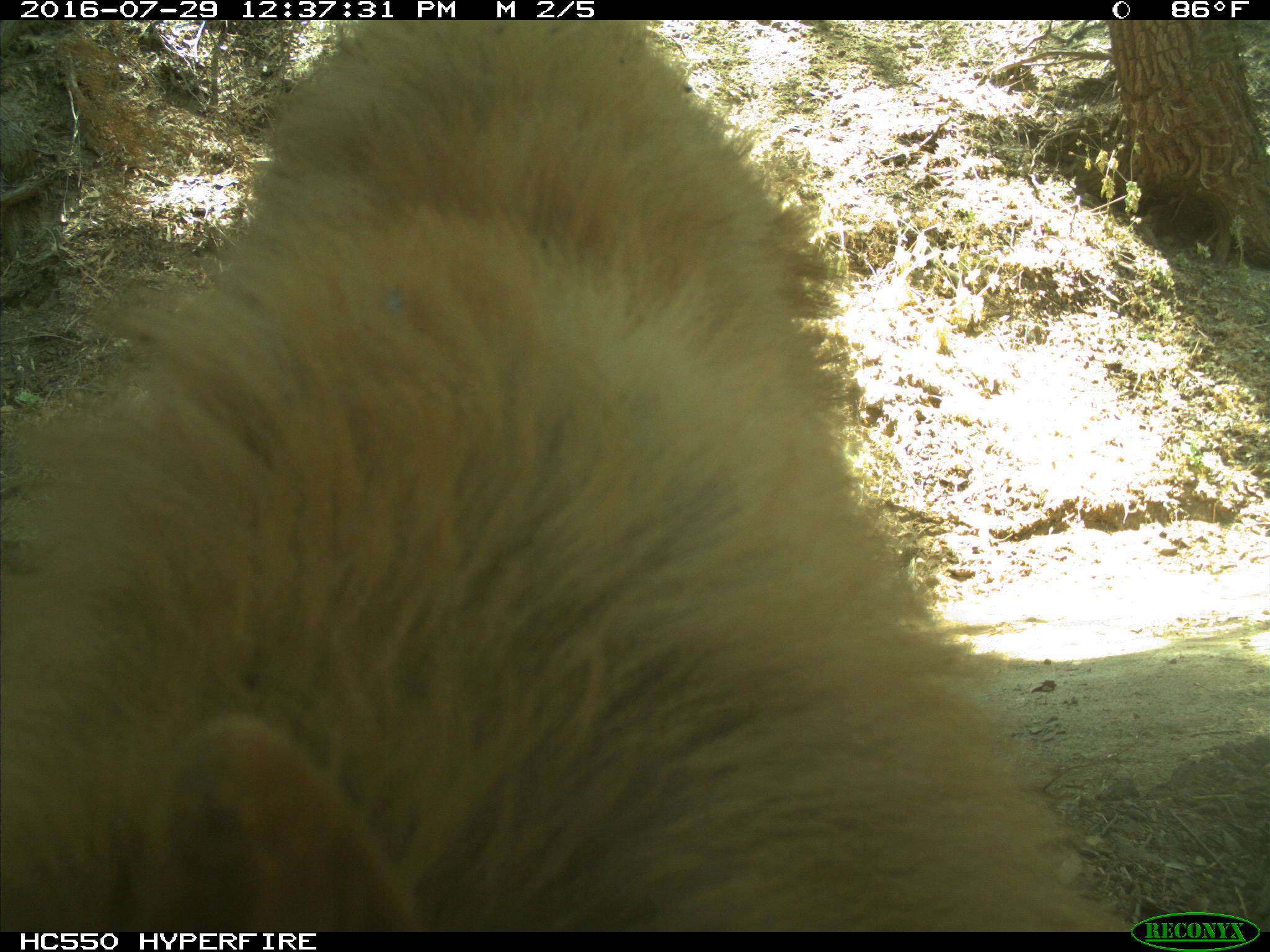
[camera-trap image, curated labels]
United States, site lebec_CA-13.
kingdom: Animalia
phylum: Chordata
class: Mammalia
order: Carnivora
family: Ursidae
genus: Ursus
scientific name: Ursus americanus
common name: american black bear